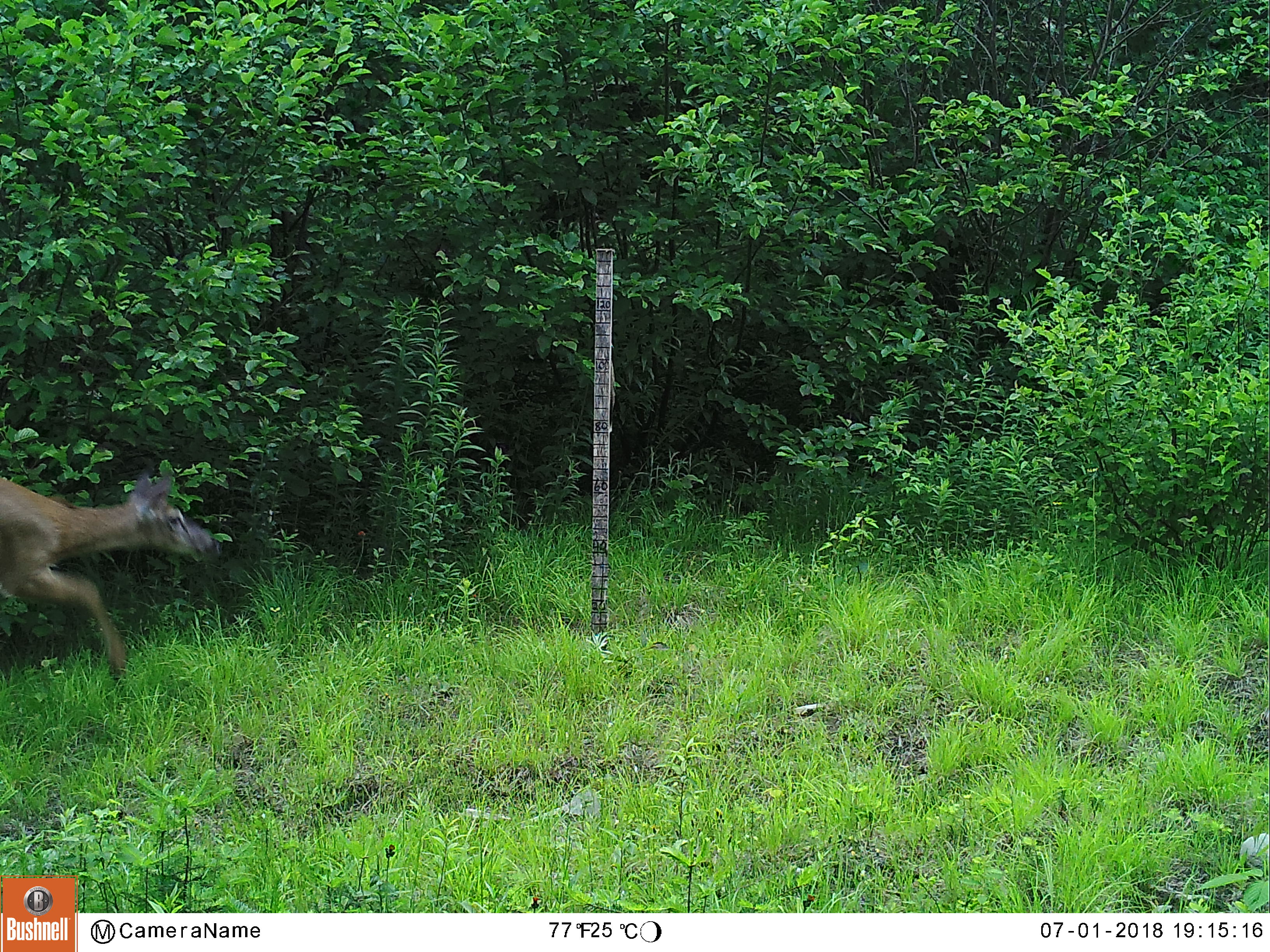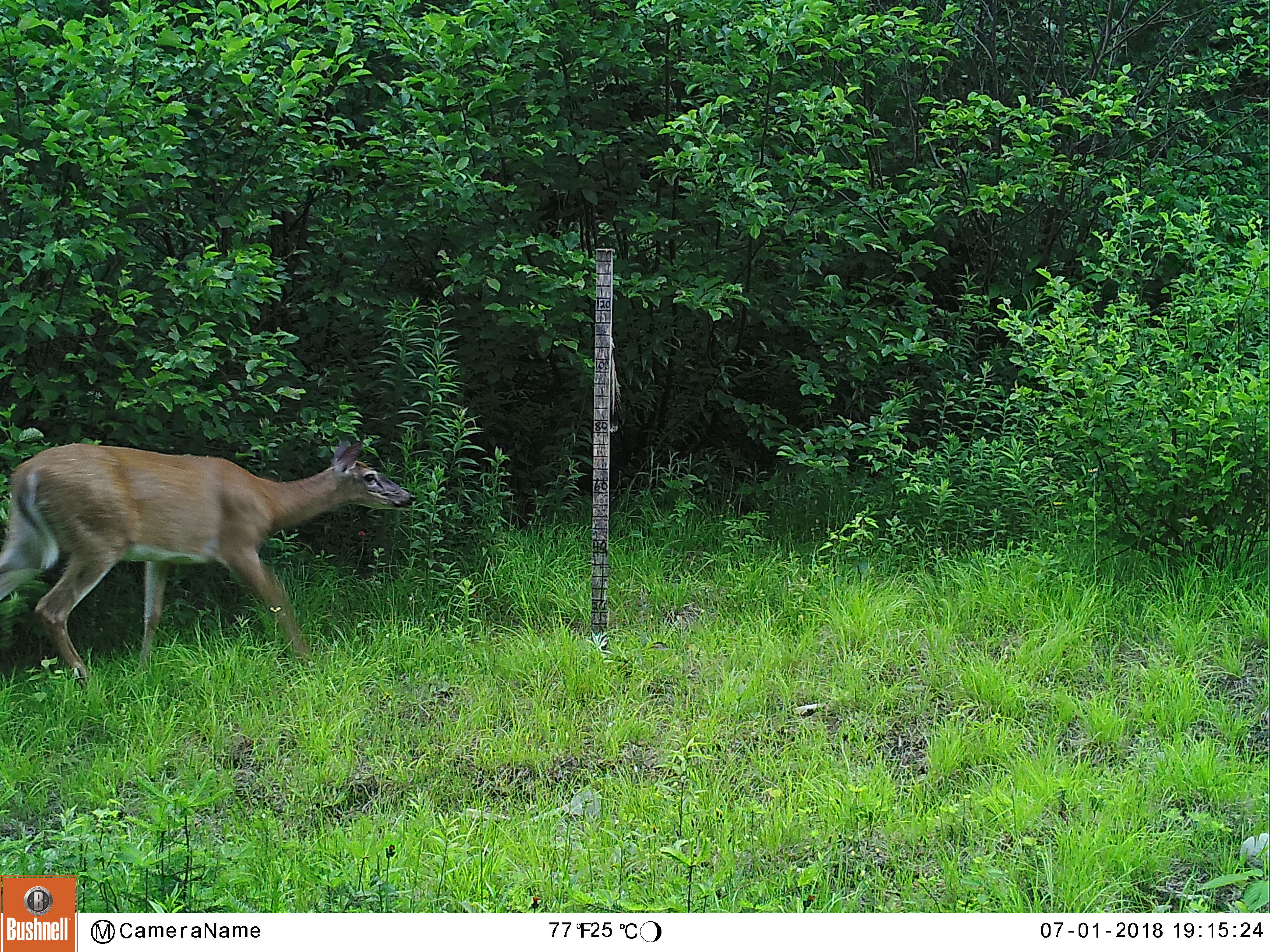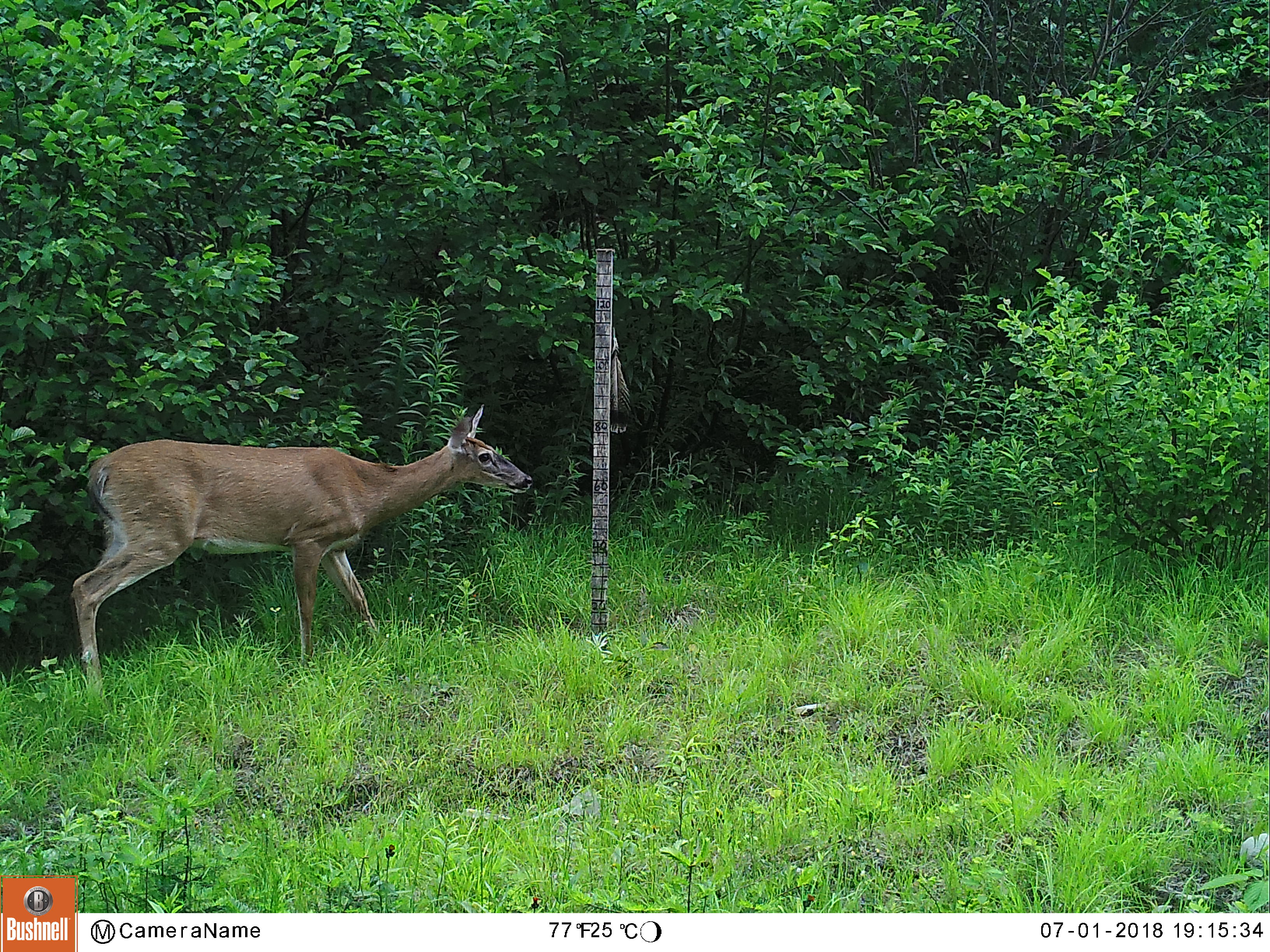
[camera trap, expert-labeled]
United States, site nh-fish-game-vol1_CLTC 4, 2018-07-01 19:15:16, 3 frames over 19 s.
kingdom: Animalia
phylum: Chordata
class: Mammalia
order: Artiodactyla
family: Cervidae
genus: Odocoileus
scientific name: Odocoileus virginianus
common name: white-tailed deer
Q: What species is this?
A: White-tailed deer (Odocoileus virginianus).